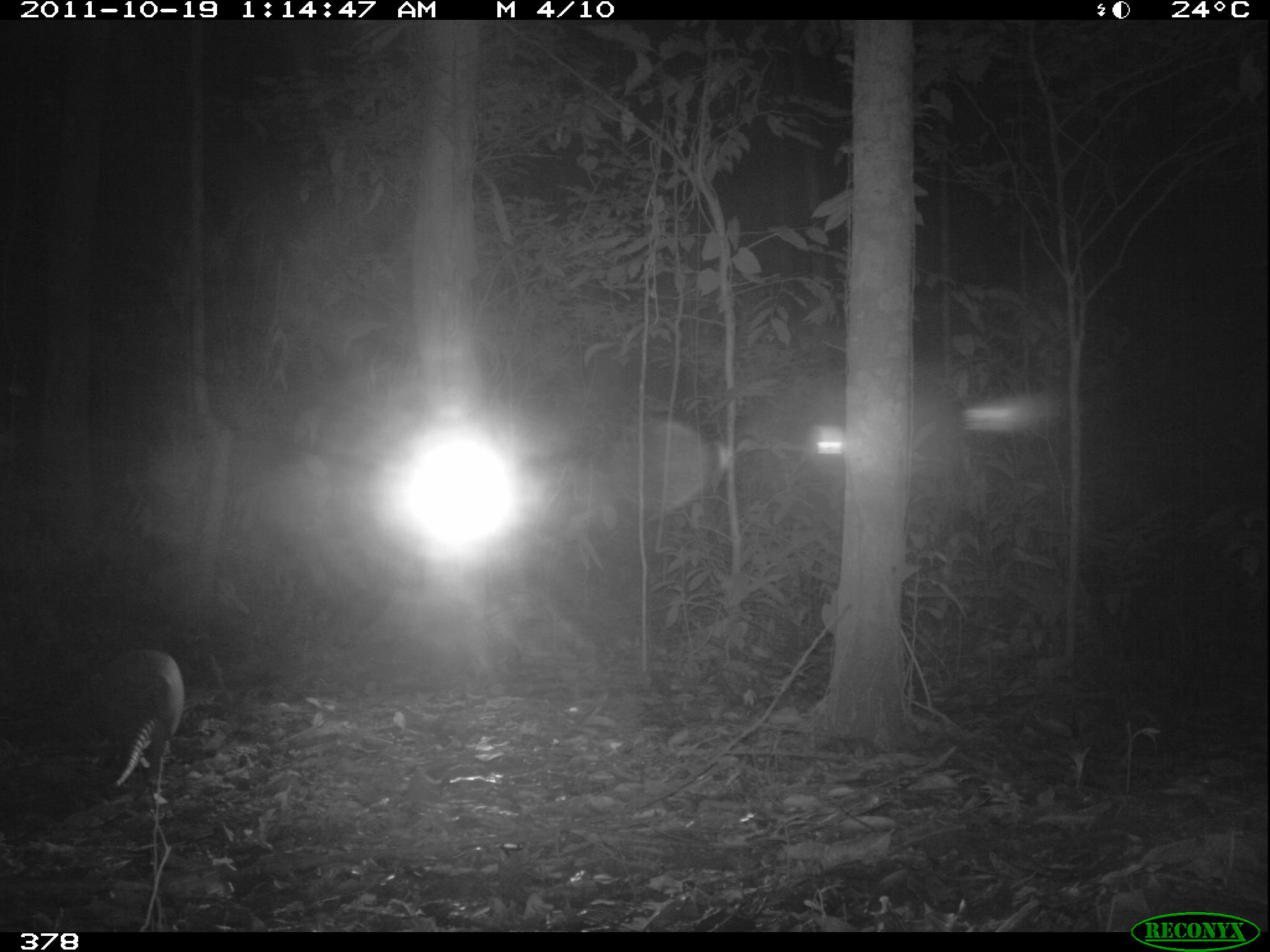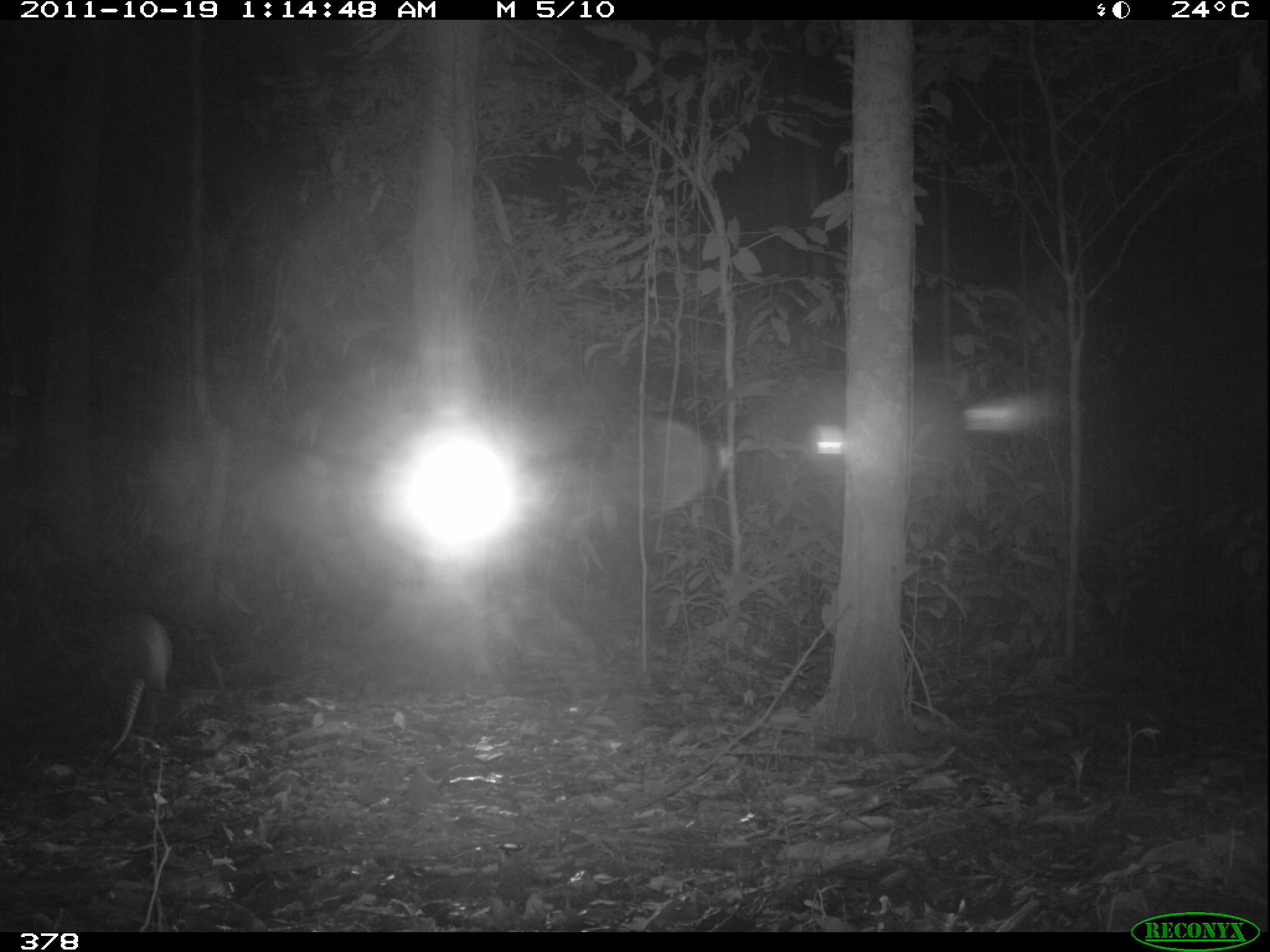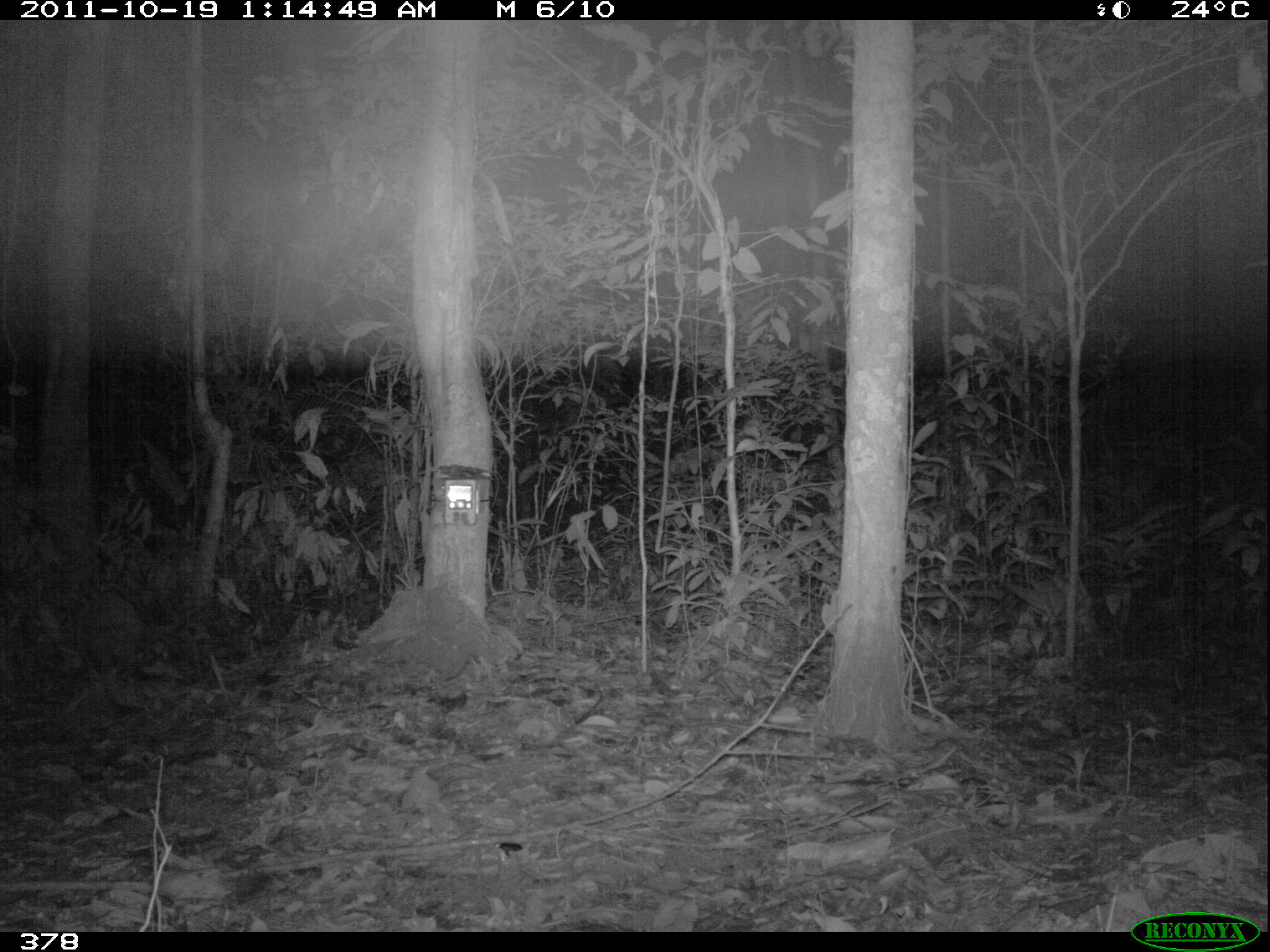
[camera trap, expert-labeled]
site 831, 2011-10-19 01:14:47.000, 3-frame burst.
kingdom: Animalia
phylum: Chordata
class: Mammalia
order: Cingulata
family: Dasypodidae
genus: Dasypus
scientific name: Dasypus kappleri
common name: greater long-nosed armadillo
Dasypus kappleri (greater long-nosed armadillo).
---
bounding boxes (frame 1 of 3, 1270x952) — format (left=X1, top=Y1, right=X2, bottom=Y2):
dasypus kappleri: (left=89, top=647, right=185, bottom=808)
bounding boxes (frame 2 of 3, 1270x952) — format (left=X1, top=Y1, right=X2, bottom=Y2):
dasypus kappleri: (left=90, top=605, right=172, bottom=760)